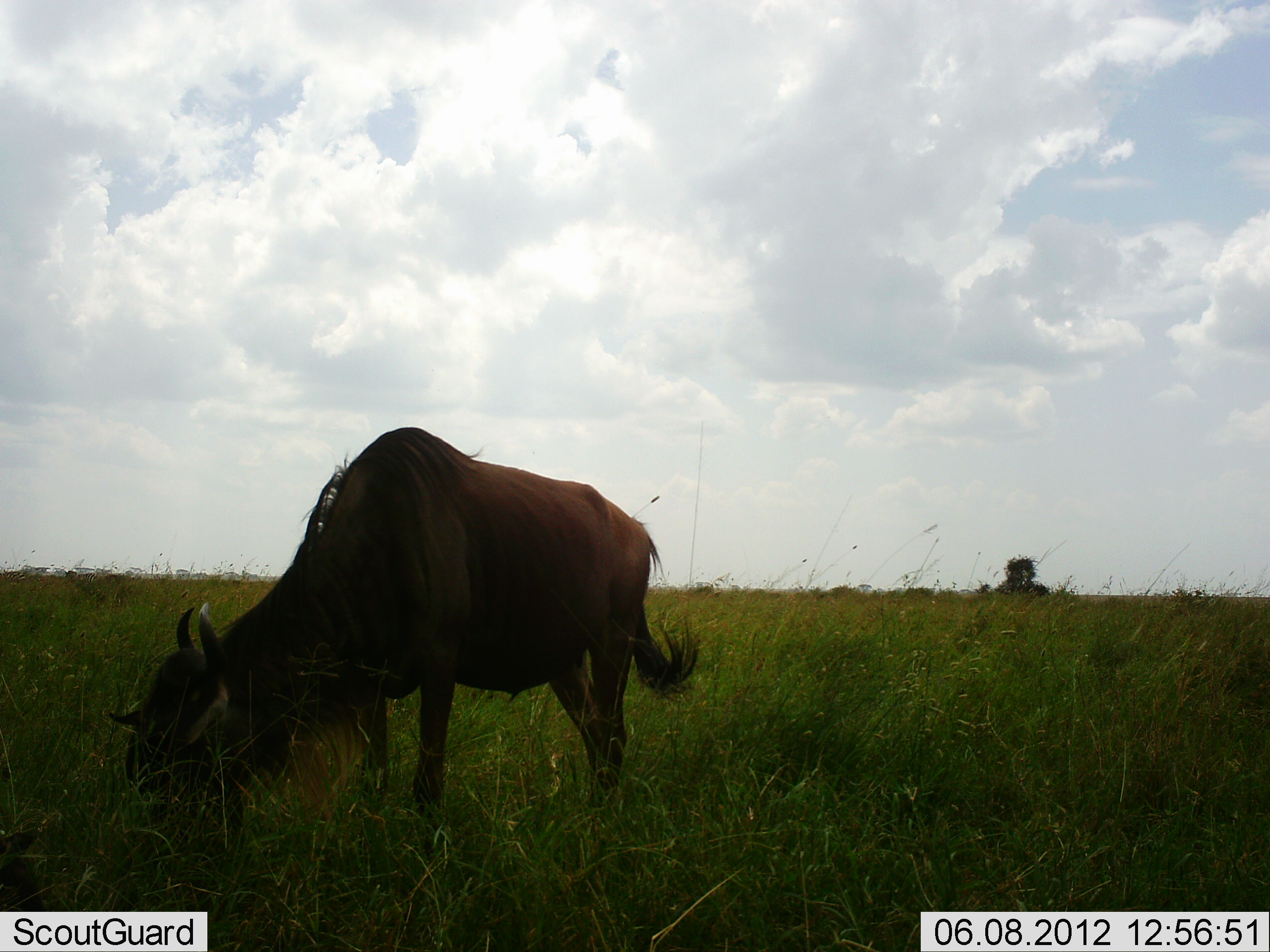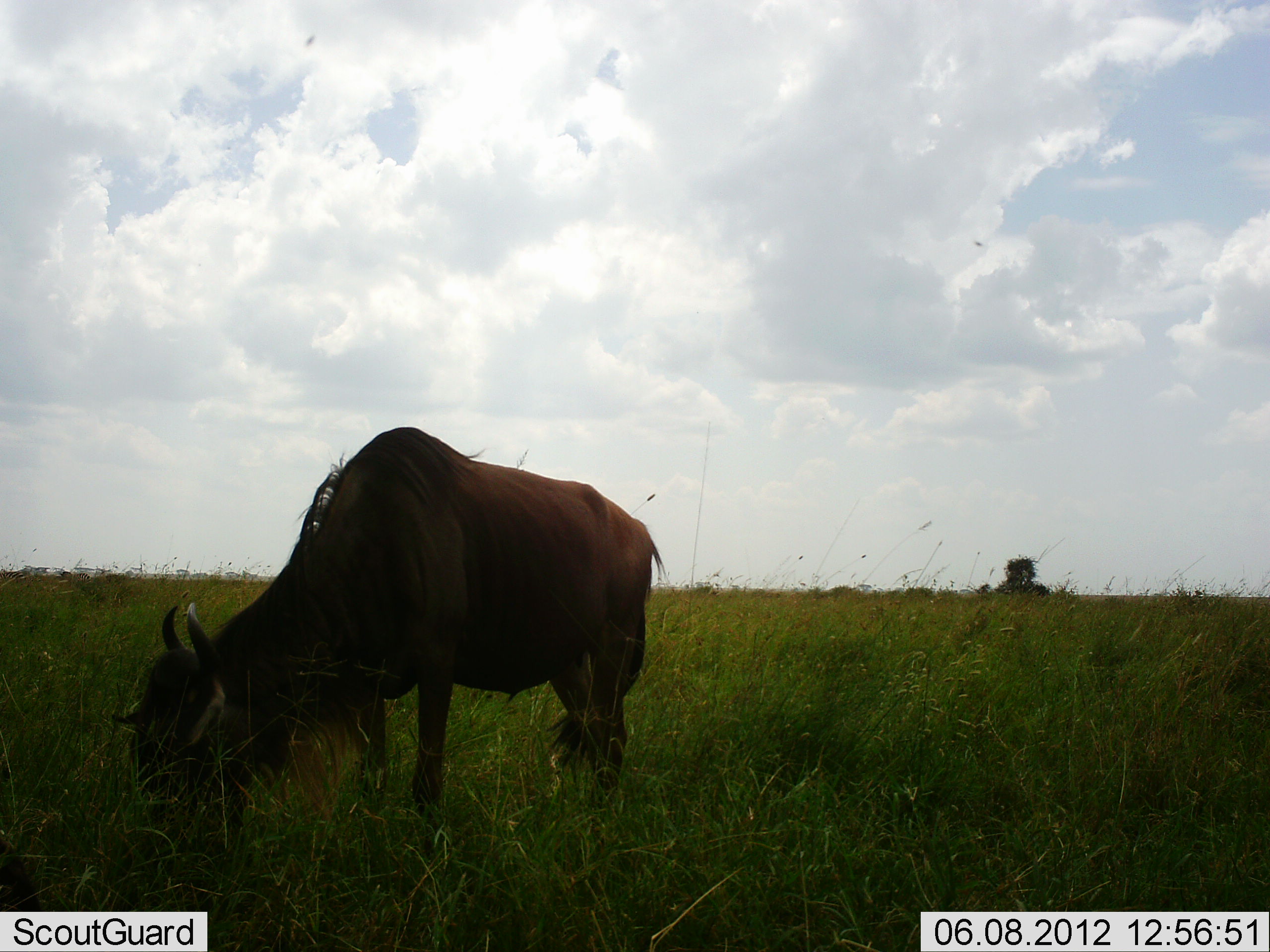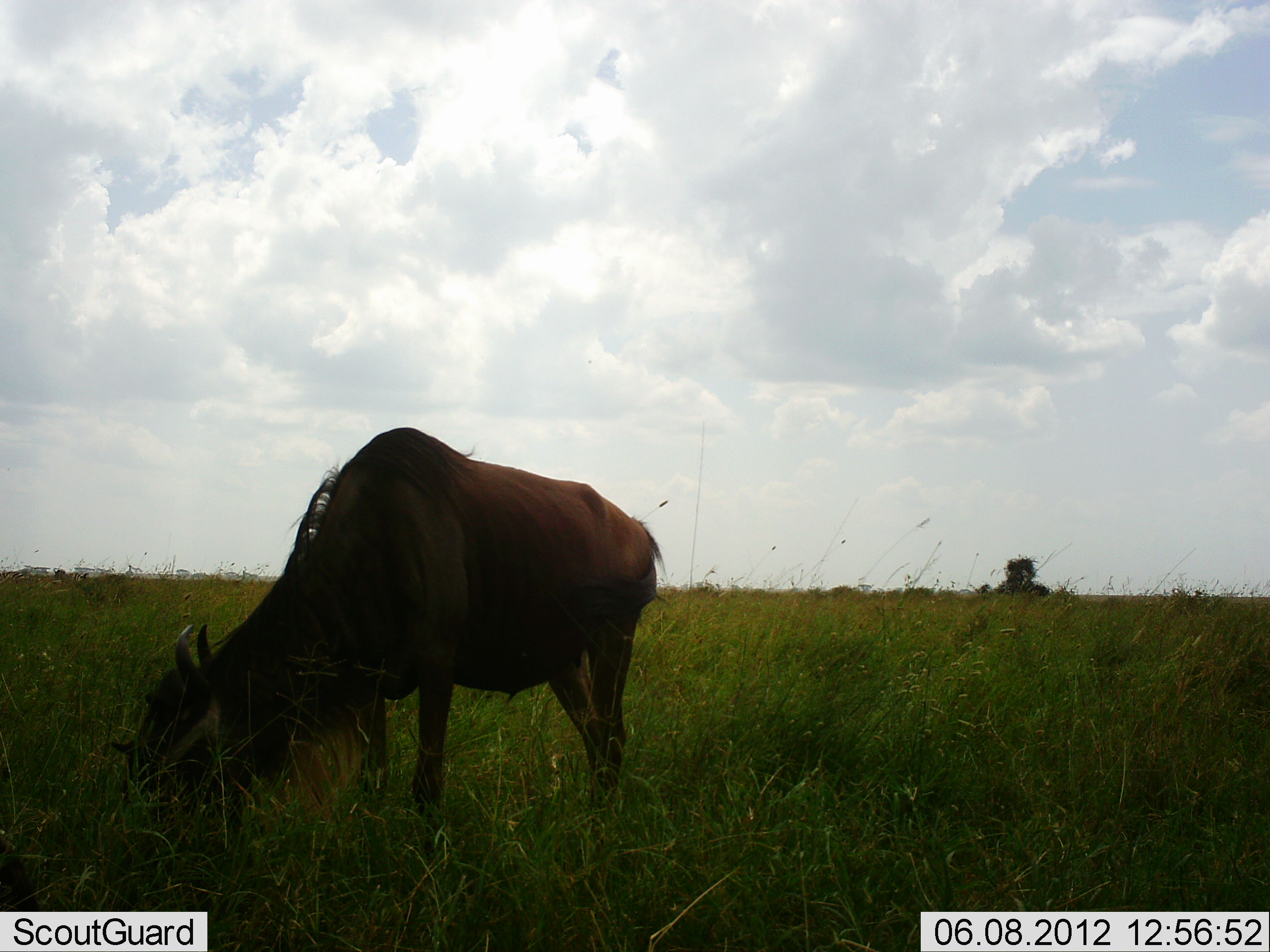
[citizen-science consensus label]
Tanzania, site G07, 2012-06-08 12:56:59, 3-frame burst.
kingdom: Animalia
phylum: Chordata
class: Mammalia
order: Artiodactyla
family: Bovidae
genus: Connochaetes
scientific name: Connochaetes taurinus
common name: blue wildebeest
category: wildebeest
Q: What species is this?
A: Wildebeest (blue wildebeest) (Connochaetes taurinus).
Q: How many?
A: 1.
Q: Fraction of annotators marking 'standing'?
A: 20%.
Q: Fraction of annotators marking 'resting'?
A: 0%.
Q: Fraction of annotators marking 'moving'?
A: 0%.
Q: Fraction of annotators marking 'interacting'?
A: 0%.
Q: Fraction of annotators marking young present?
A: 0%.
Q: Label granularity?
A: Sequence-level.